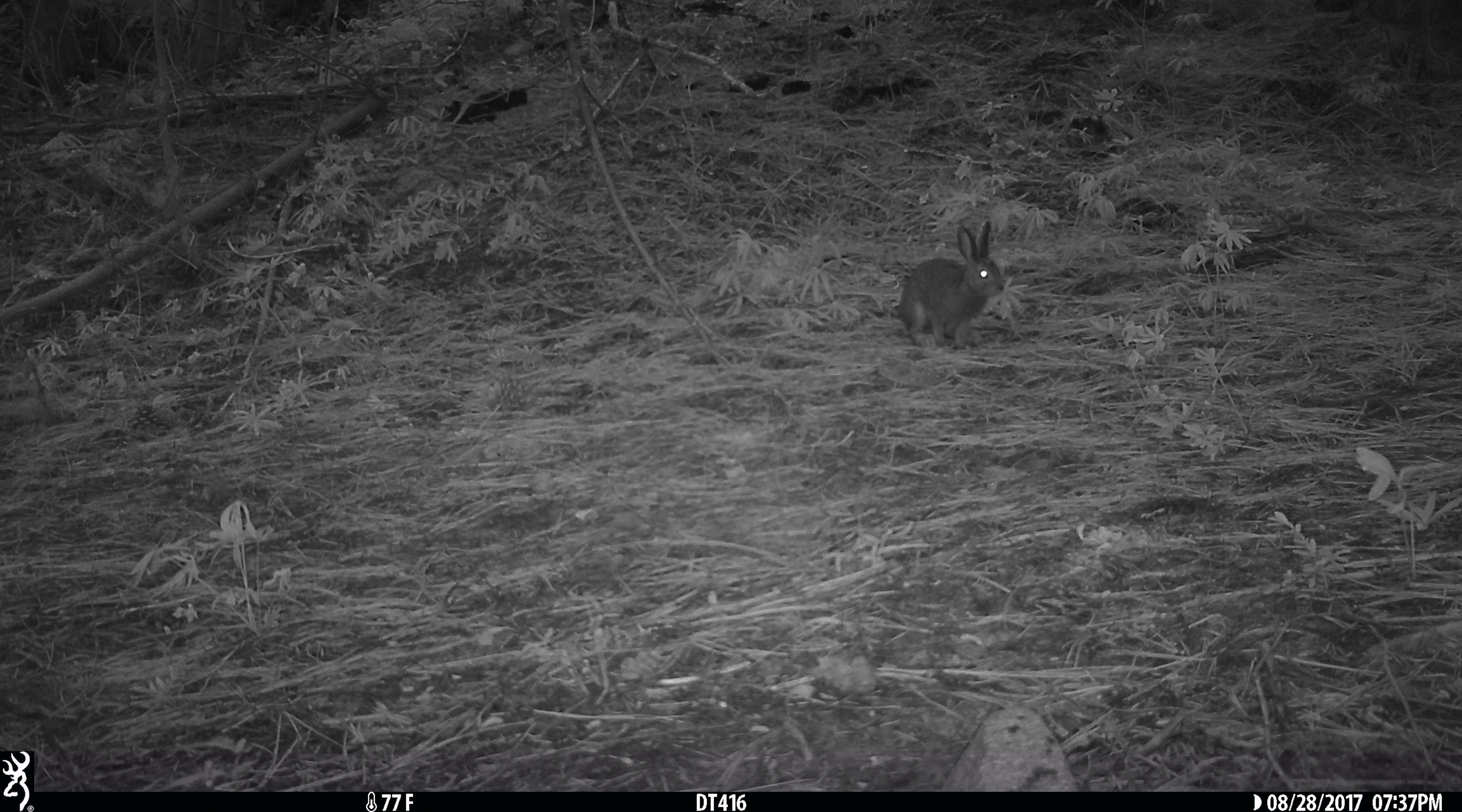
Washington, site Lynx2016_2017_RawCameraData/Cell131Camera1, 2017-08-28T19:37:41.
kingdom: Animalia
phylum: Chordata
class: Mammalia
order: Lagomorpha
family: Leporidae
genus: Lepus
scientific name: Lepus americanus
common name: snowshoe hare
Lepus americanus (snowshoe hare). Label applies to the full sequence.